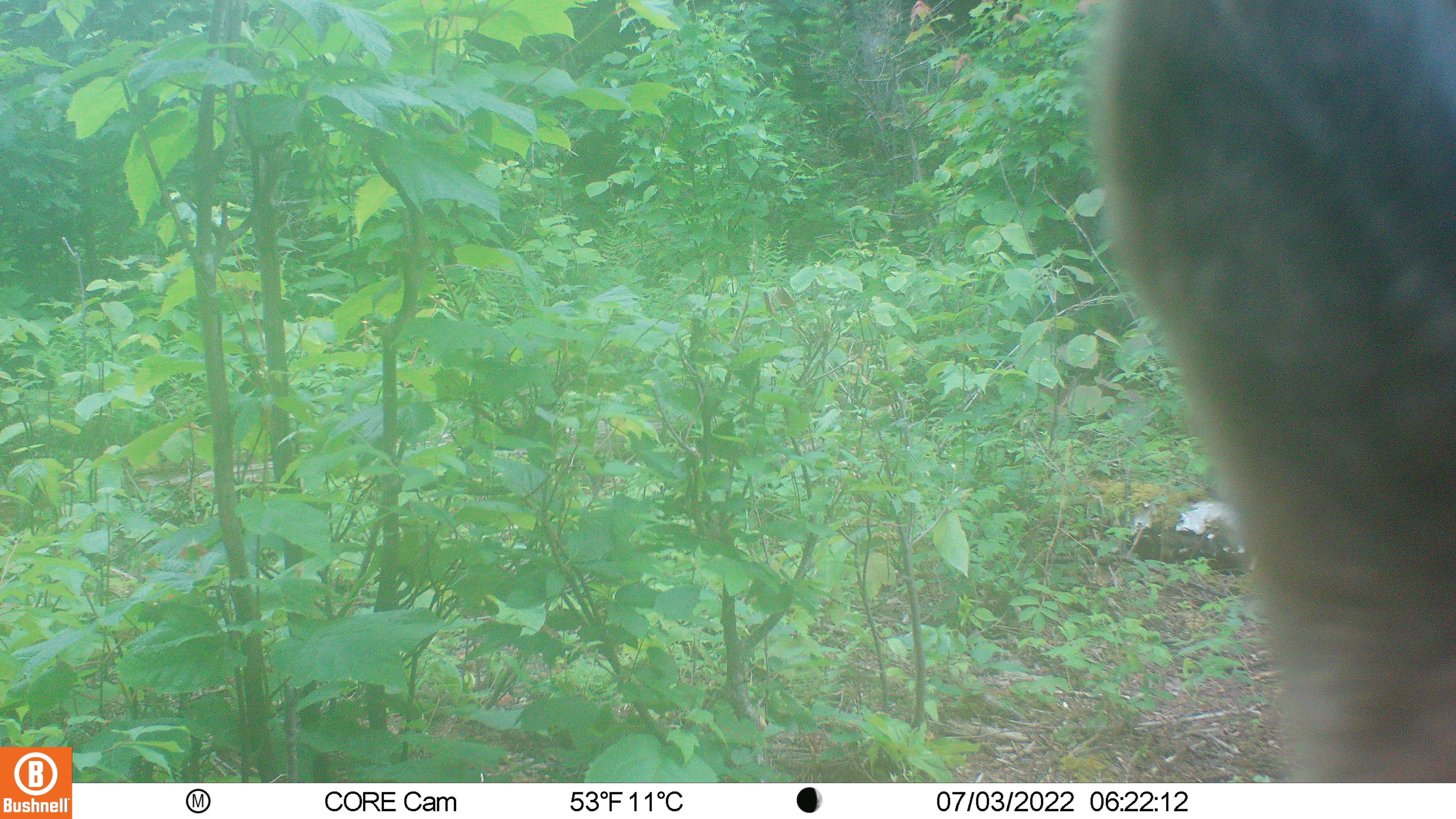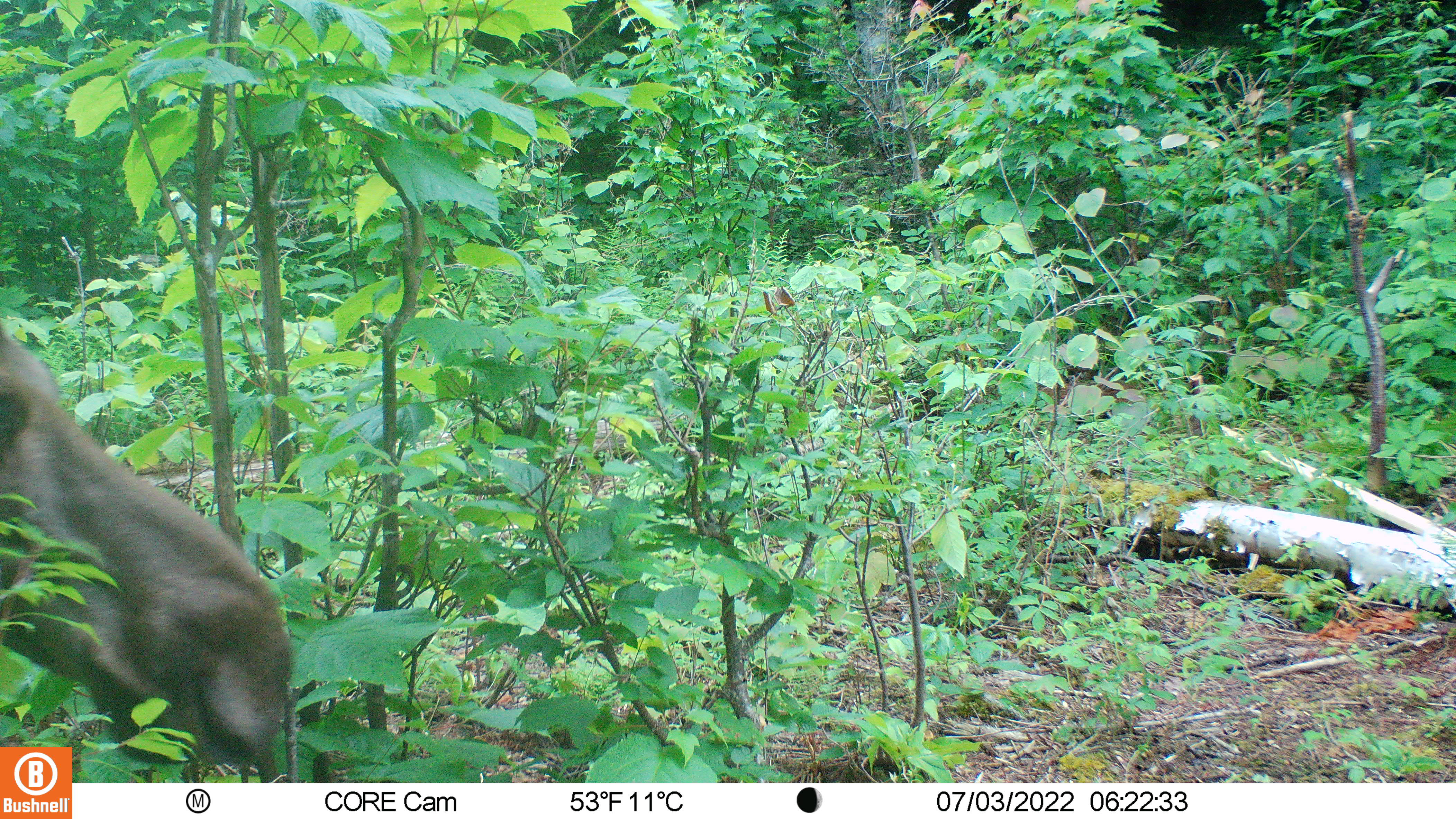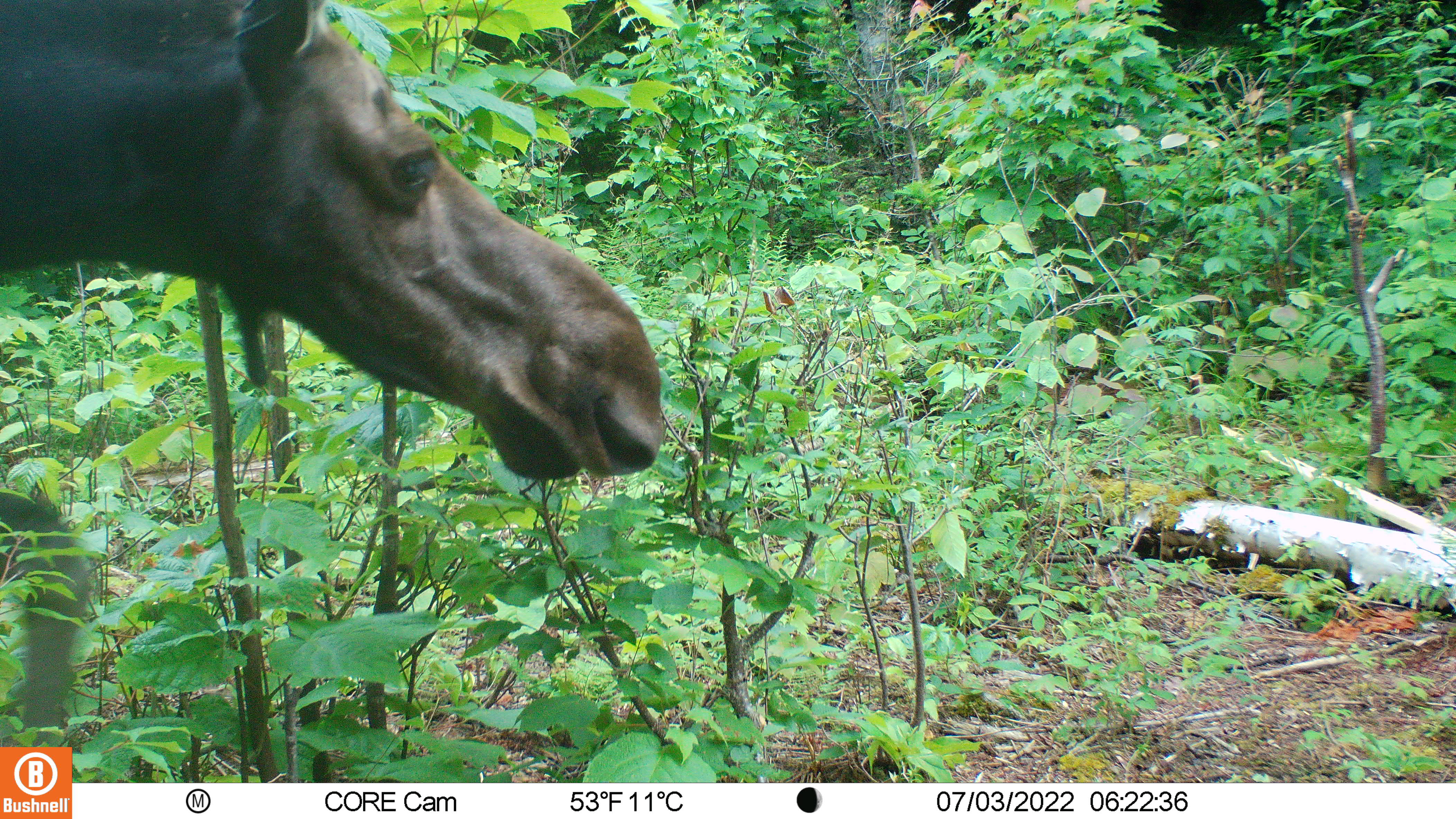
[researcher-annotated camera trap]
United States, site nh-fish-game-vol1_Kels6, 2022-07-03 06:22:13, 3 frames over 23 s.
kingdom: Animalia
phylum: Chordata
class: Mammalia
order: Artiodactyla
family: Cervidae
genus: Alces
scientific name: Alces alces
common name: moose